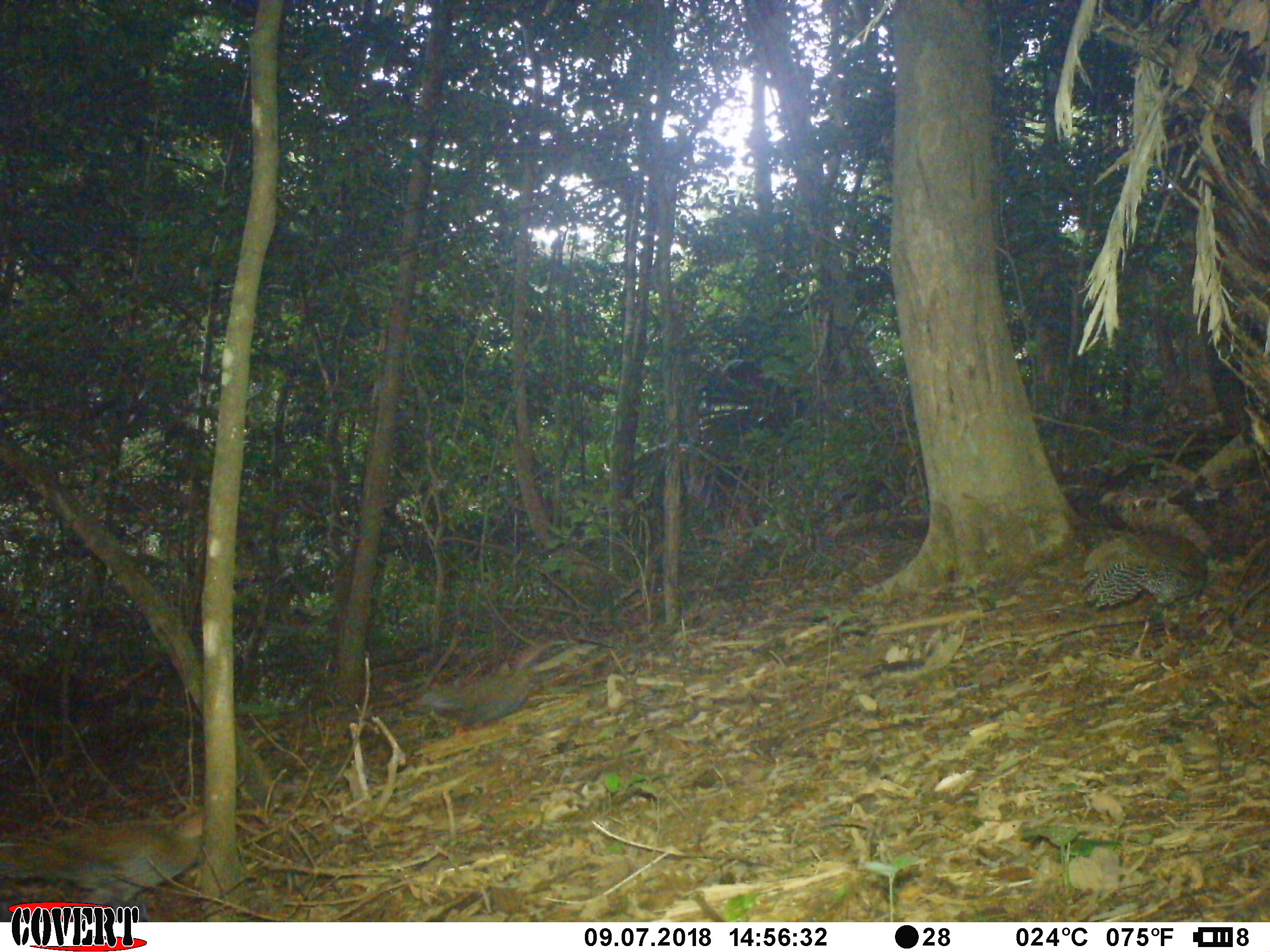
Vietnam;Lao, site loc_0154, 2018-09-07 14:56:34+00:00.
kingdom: Animalia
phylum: Chordata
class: Aves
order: Galliformes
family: Phasianidae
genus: Lophura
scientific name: Lophura nycthemera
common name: silver pheasant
Silver pheasant (Lophura nycthemera). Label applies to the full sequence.